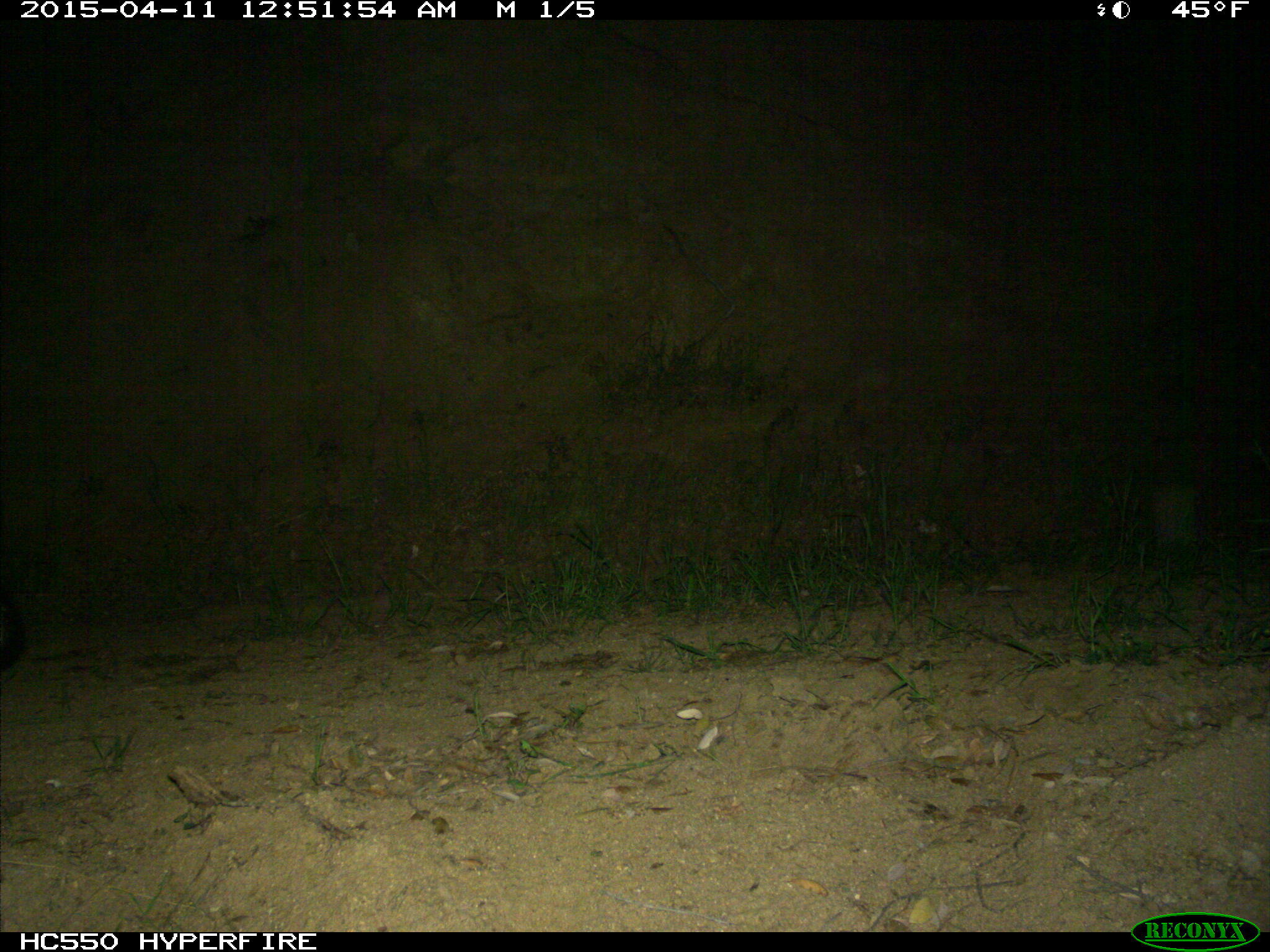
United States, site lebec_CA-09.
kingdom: Animalia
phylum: Chordata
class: Mammalia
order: Carnivora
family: Mephitidae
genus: Mephitis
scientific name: Mephitis mephitis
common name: striped skunk